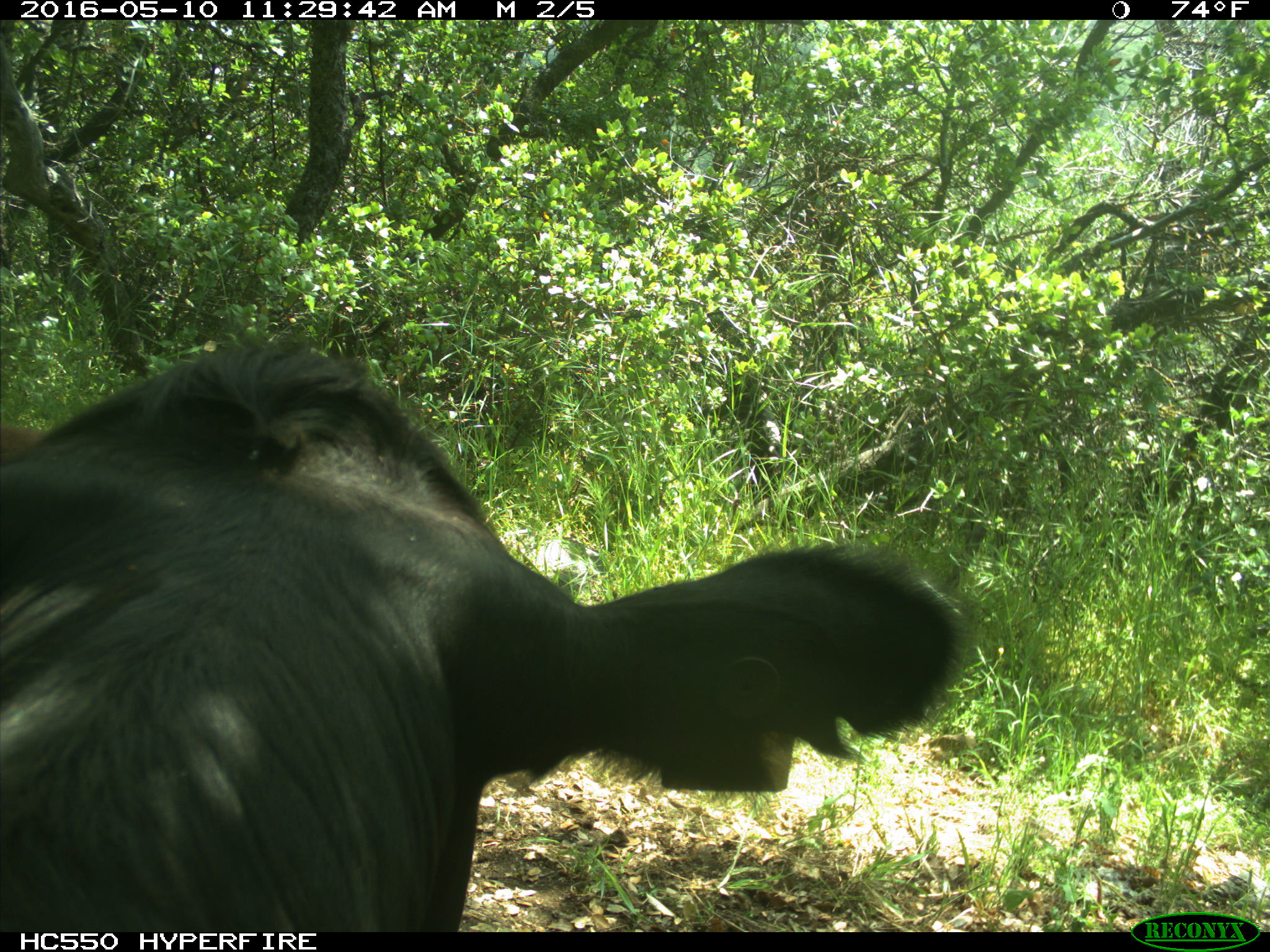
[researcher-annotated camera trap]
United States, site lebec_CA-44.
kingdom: Animalia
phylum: Chordata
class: Mammalia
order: Artiodactyla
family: Bovidae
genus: Bos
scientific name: Bos taurus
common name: domestic cow